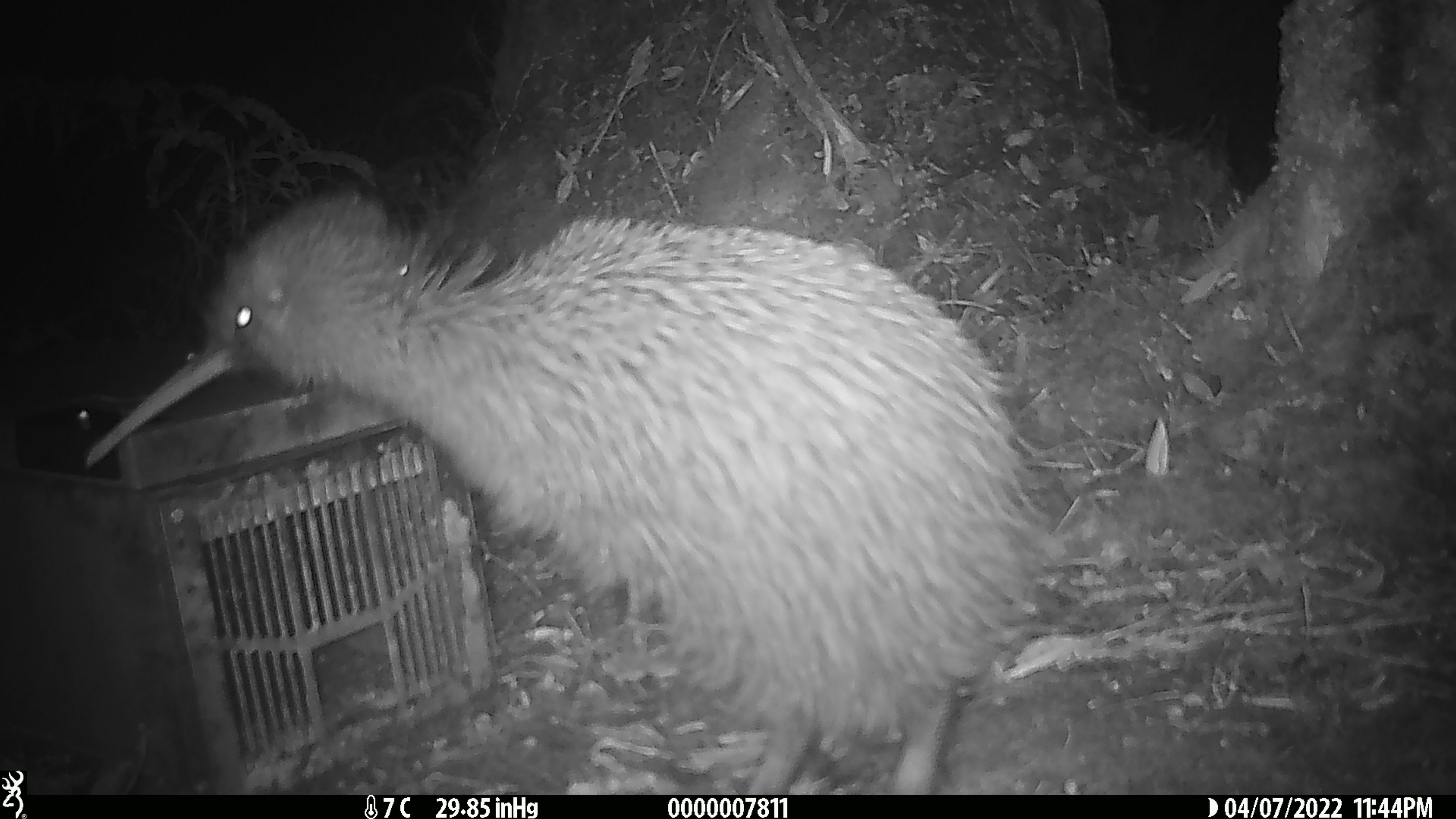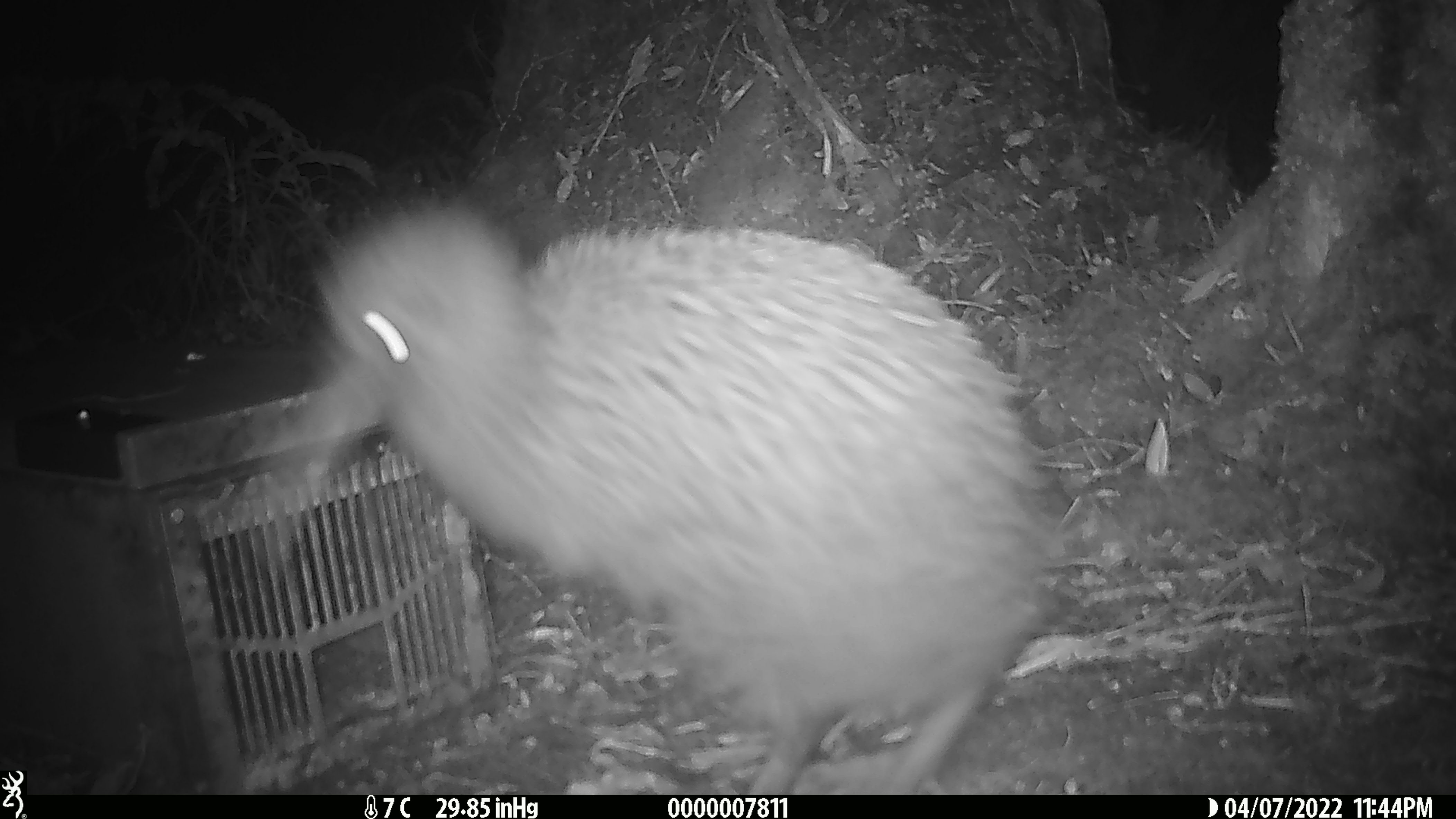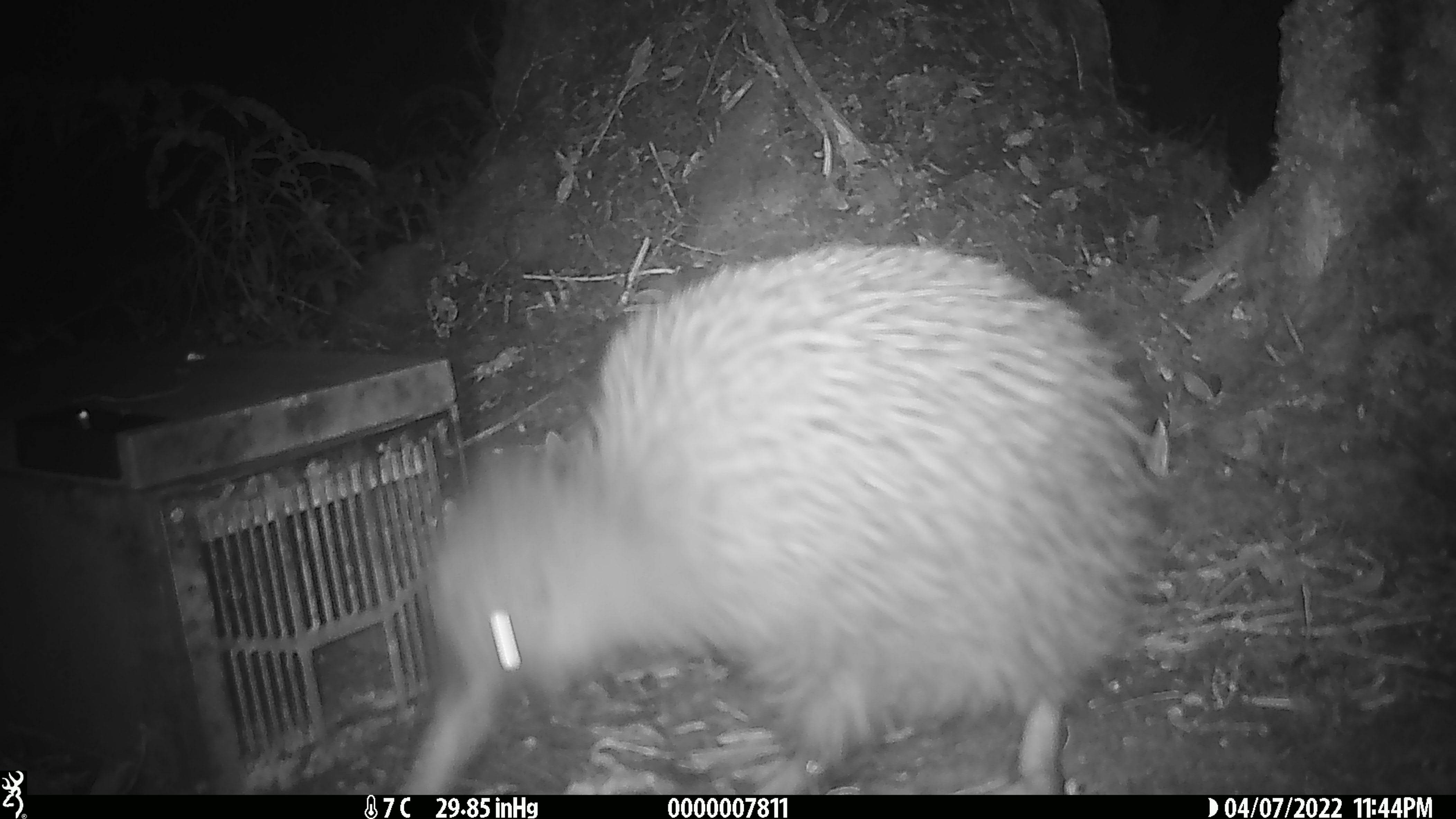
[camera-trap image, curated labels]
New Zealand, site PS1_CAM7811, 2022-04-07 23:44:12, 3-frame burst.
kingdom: Animalia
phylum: Chordata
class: Aves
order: Apterygiformes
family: Apterygidae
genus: Apteryx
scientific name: Apteryx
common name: kiwi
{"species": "kiwi (Apteryx)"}